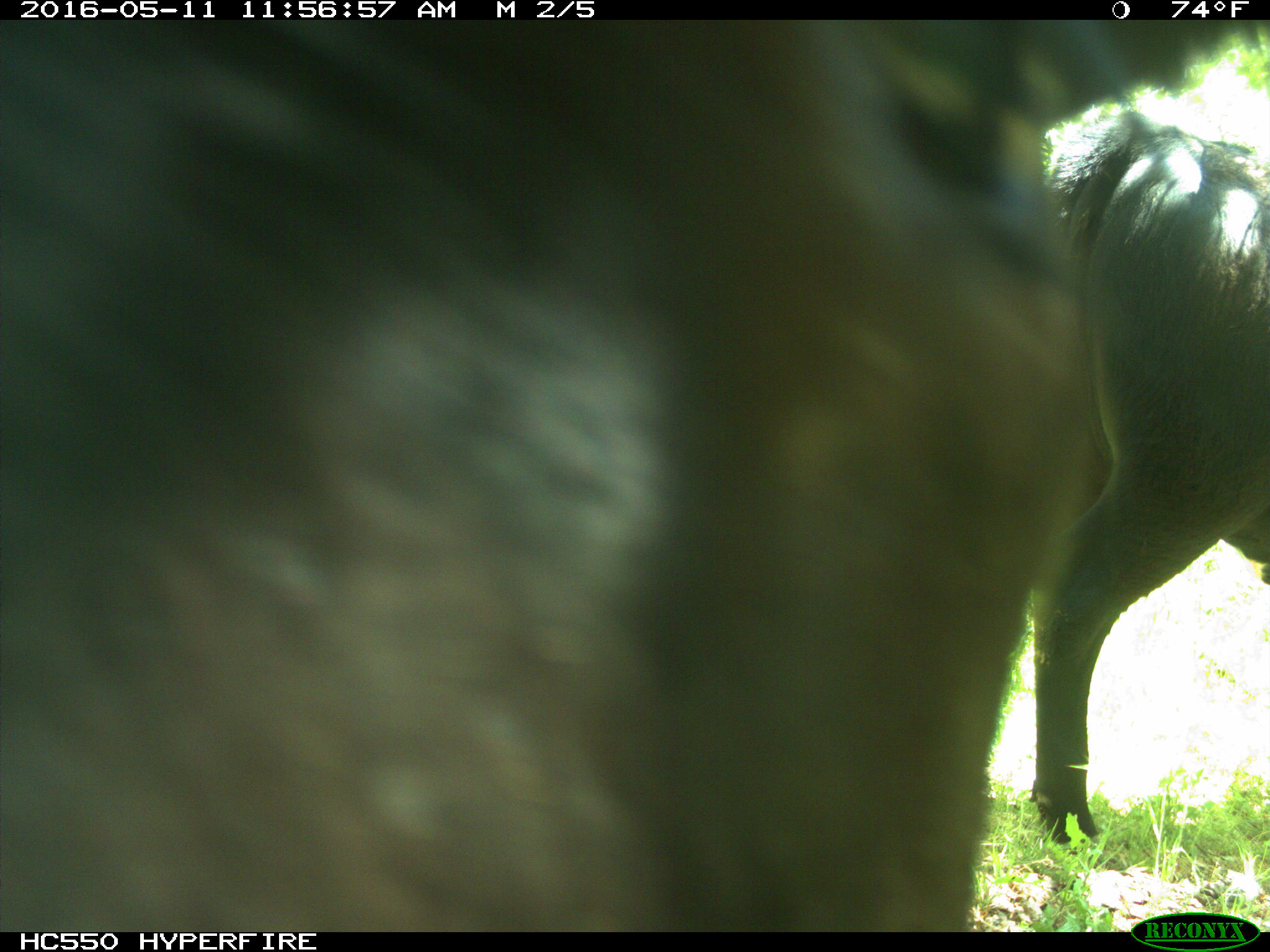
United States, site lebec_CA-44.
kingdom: Animalia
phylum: Chordata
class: Mammalia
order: Artiodactyla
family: Bovidae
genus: Bos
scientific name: Bos taurus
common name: domestic cow